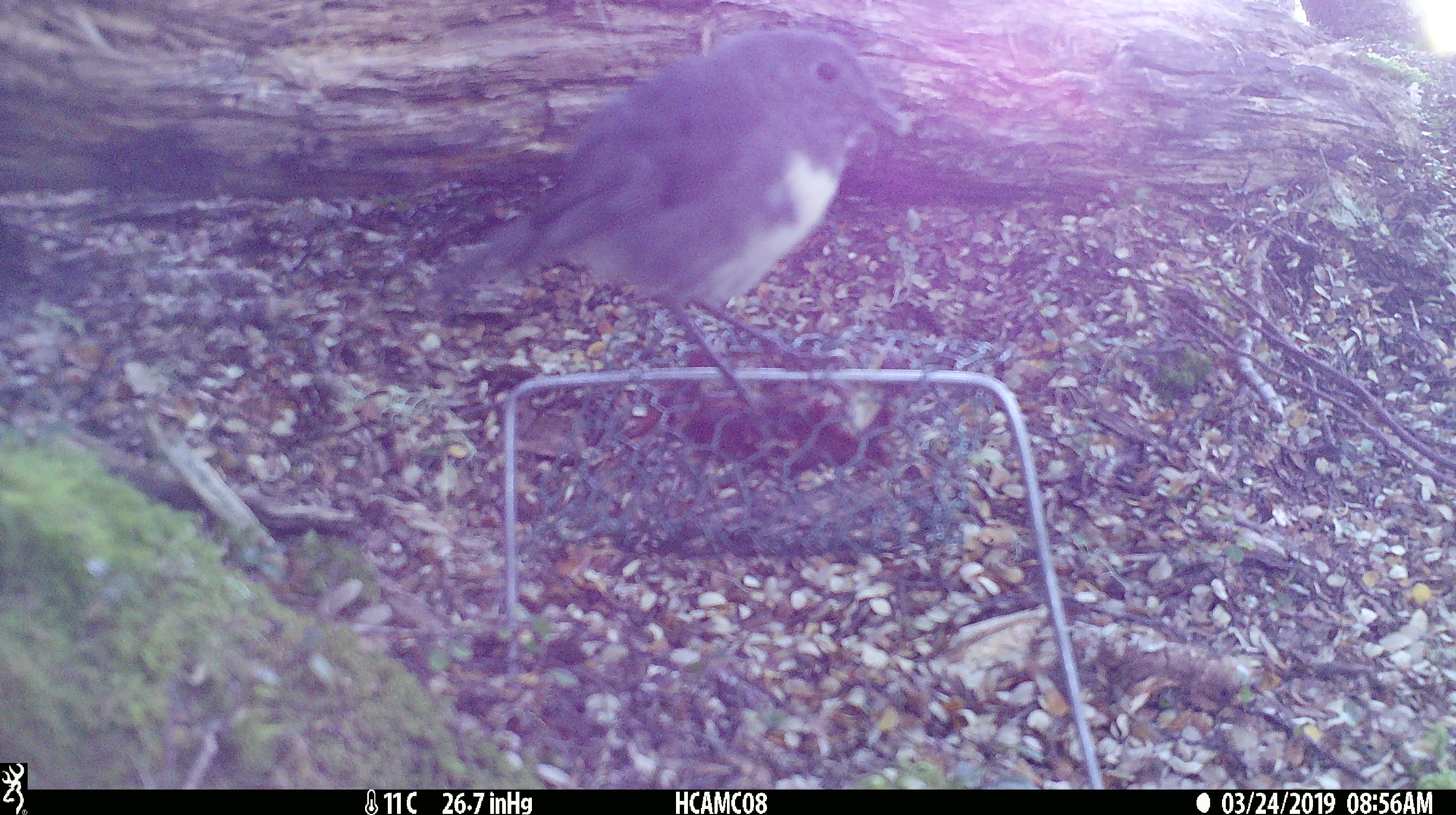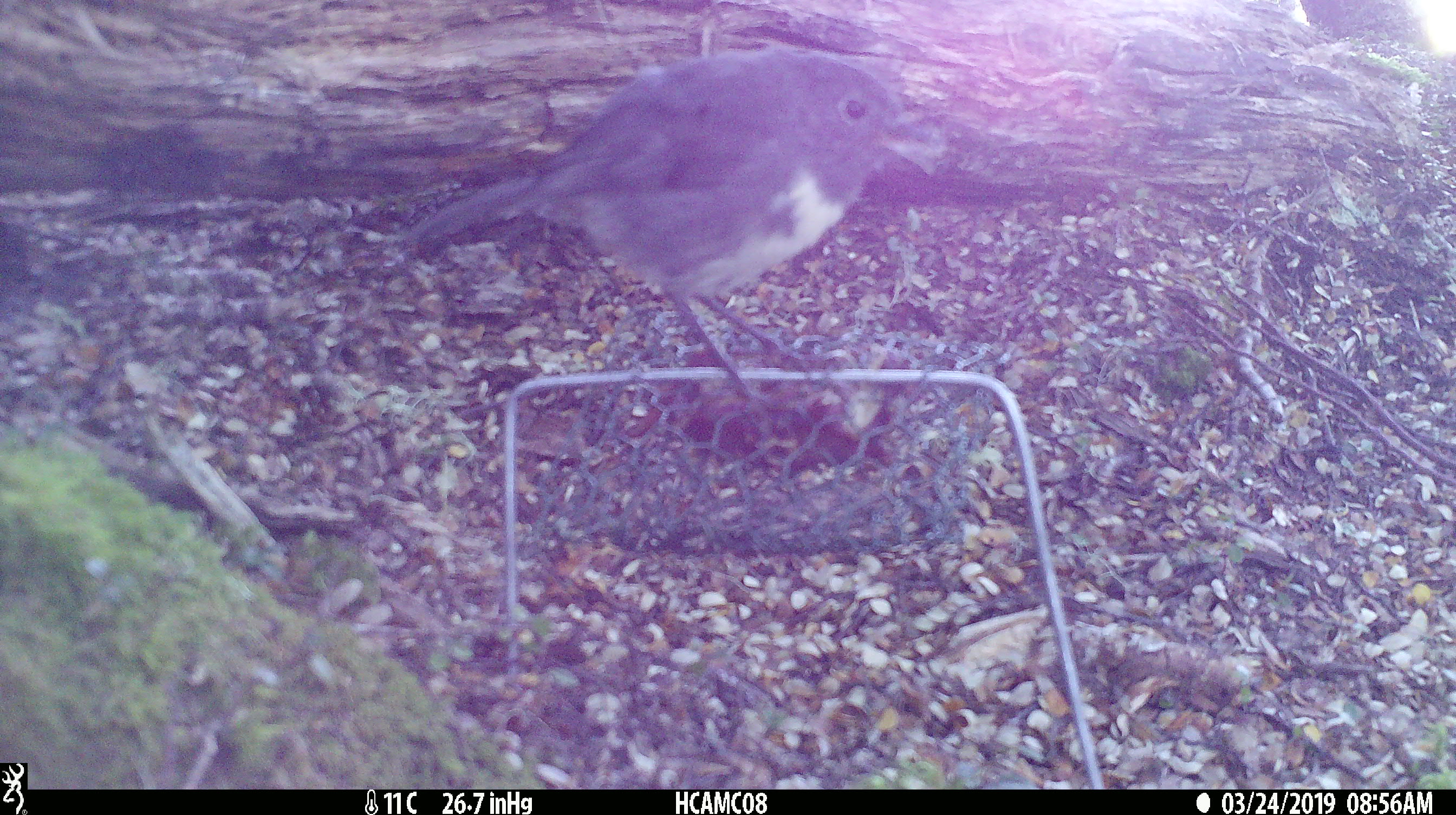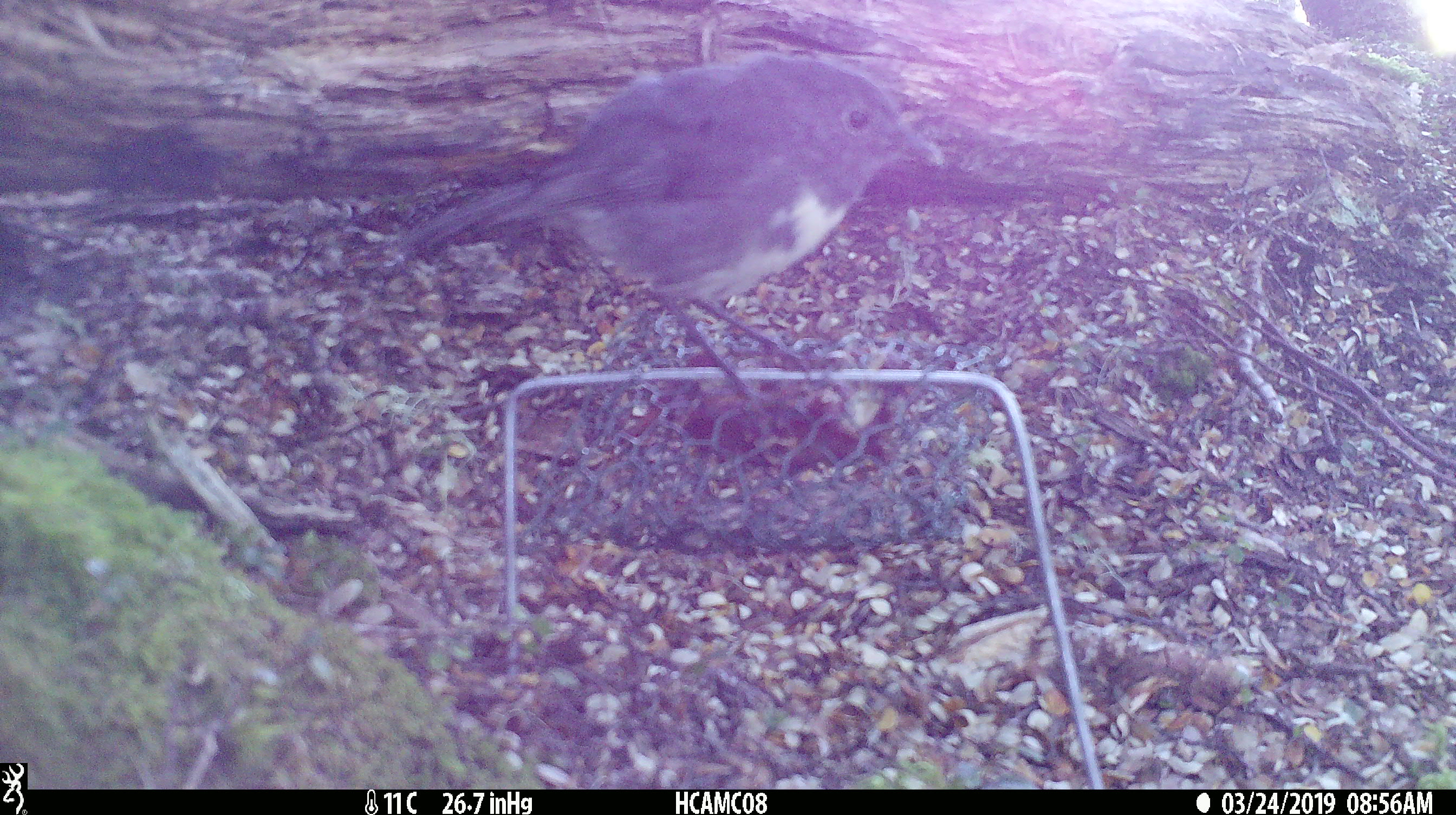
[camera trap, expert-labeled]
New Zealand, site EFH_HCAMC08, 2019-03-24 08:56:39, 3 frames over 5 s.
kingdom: Animalia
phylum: Chordata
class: Aves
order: Passeriformes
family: Petroicidae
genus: Petroica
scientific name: Petroica australis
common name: new zealand robin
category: robin